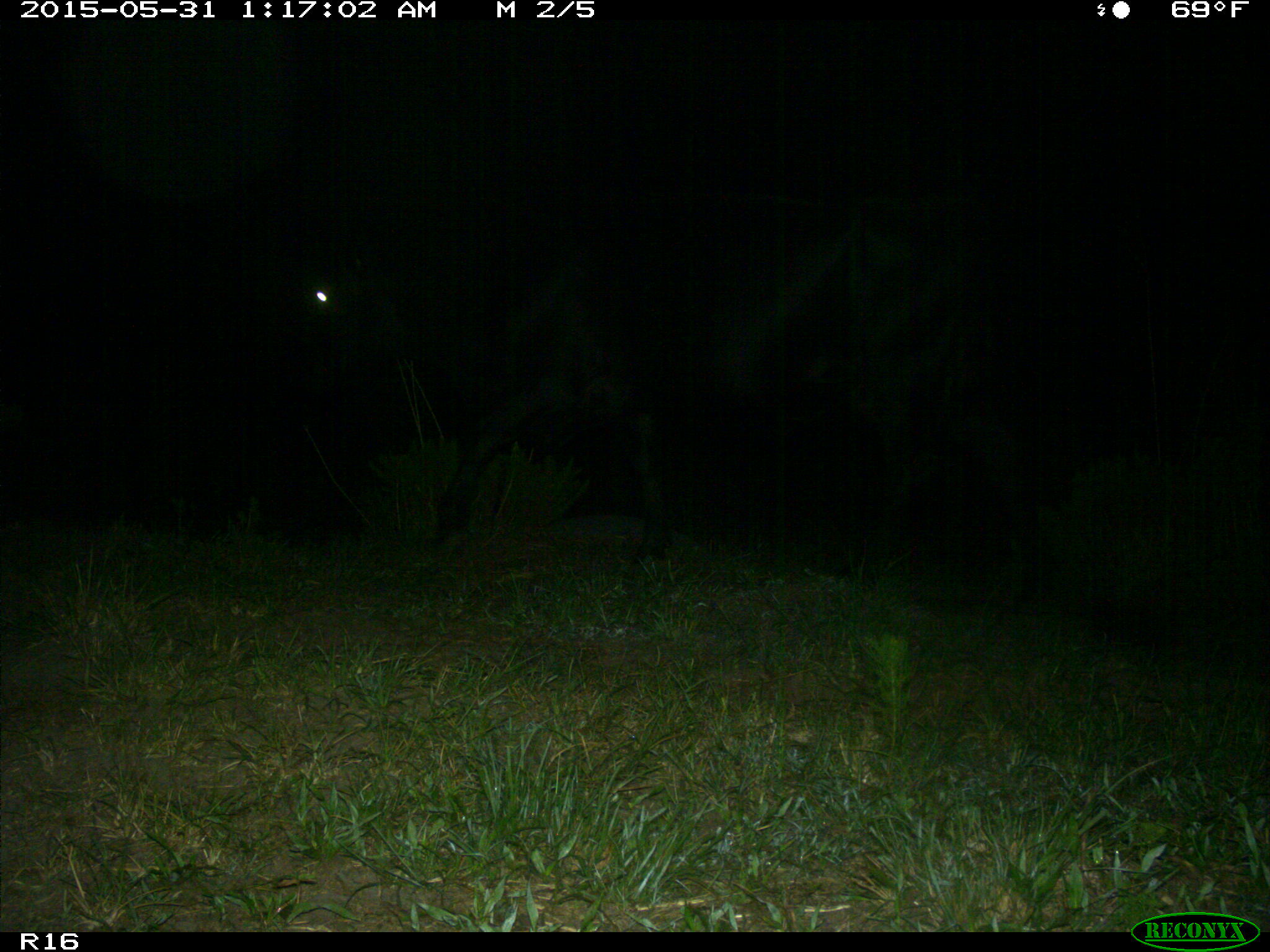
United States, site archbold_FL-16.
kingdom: Animalia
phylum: Chordata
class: Mammalia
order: Artiodactyla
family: Bovidae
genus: Bos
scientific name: Bos taurus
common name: domestic cow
Bos taurus (domestic cow).